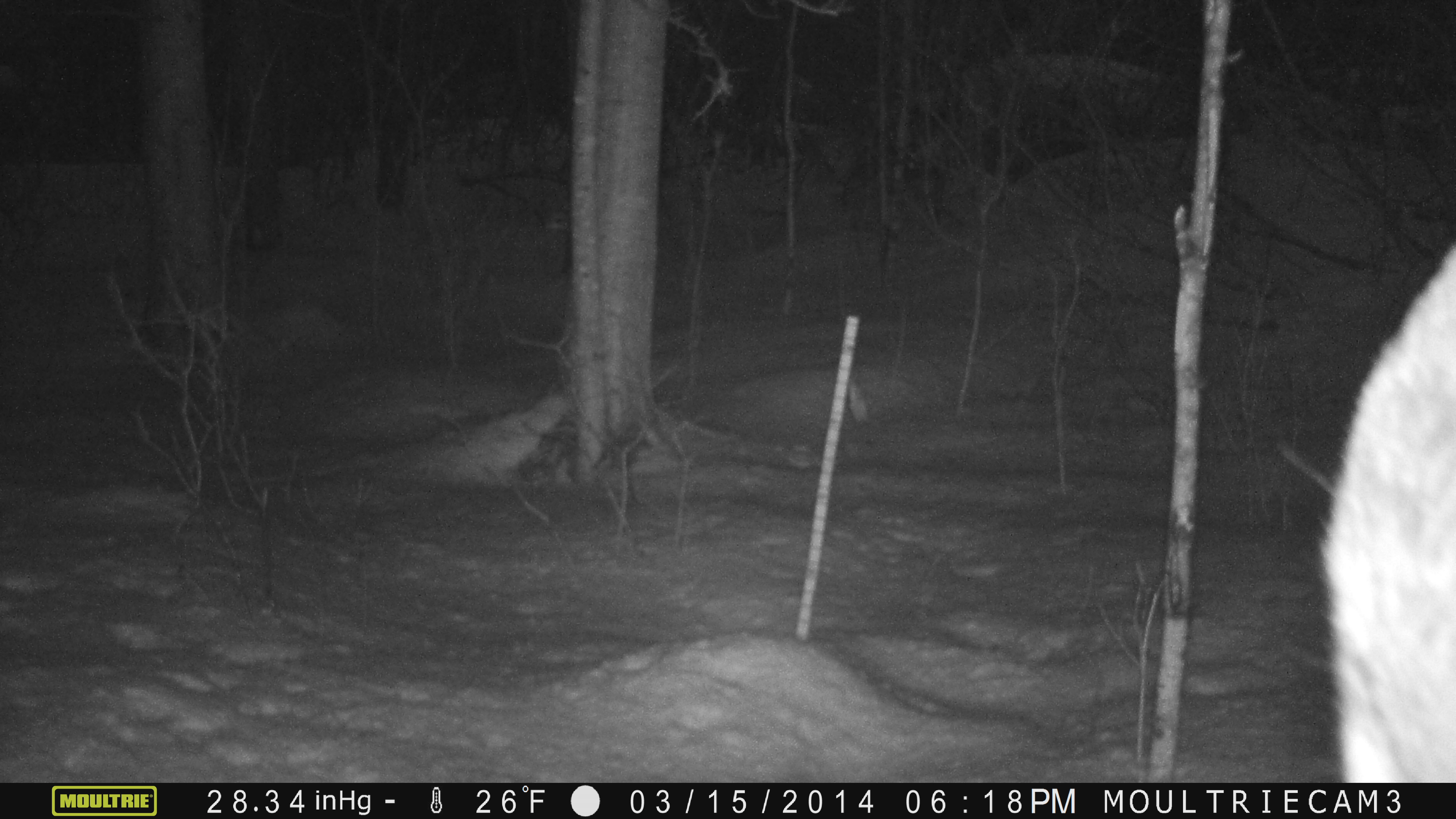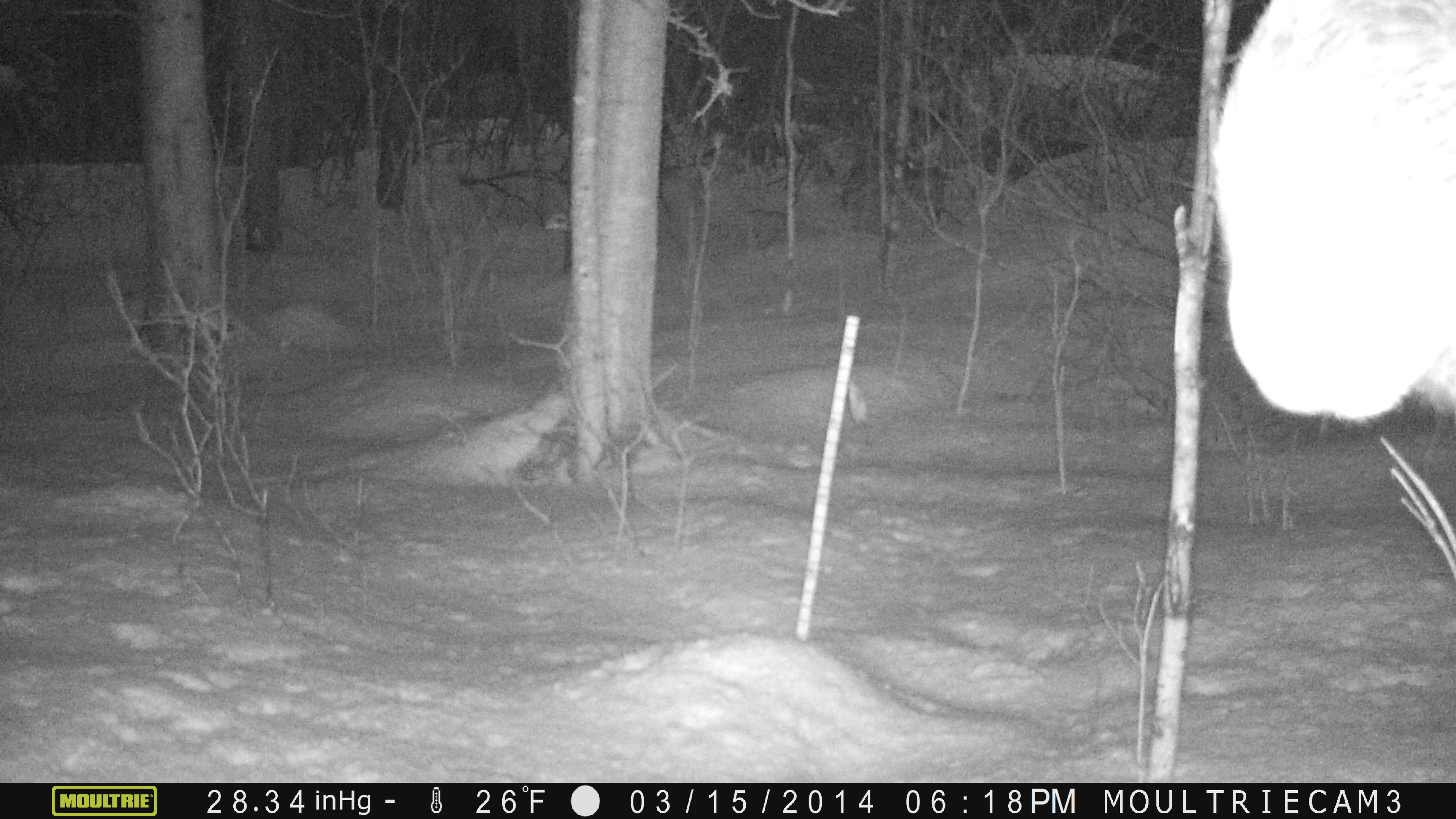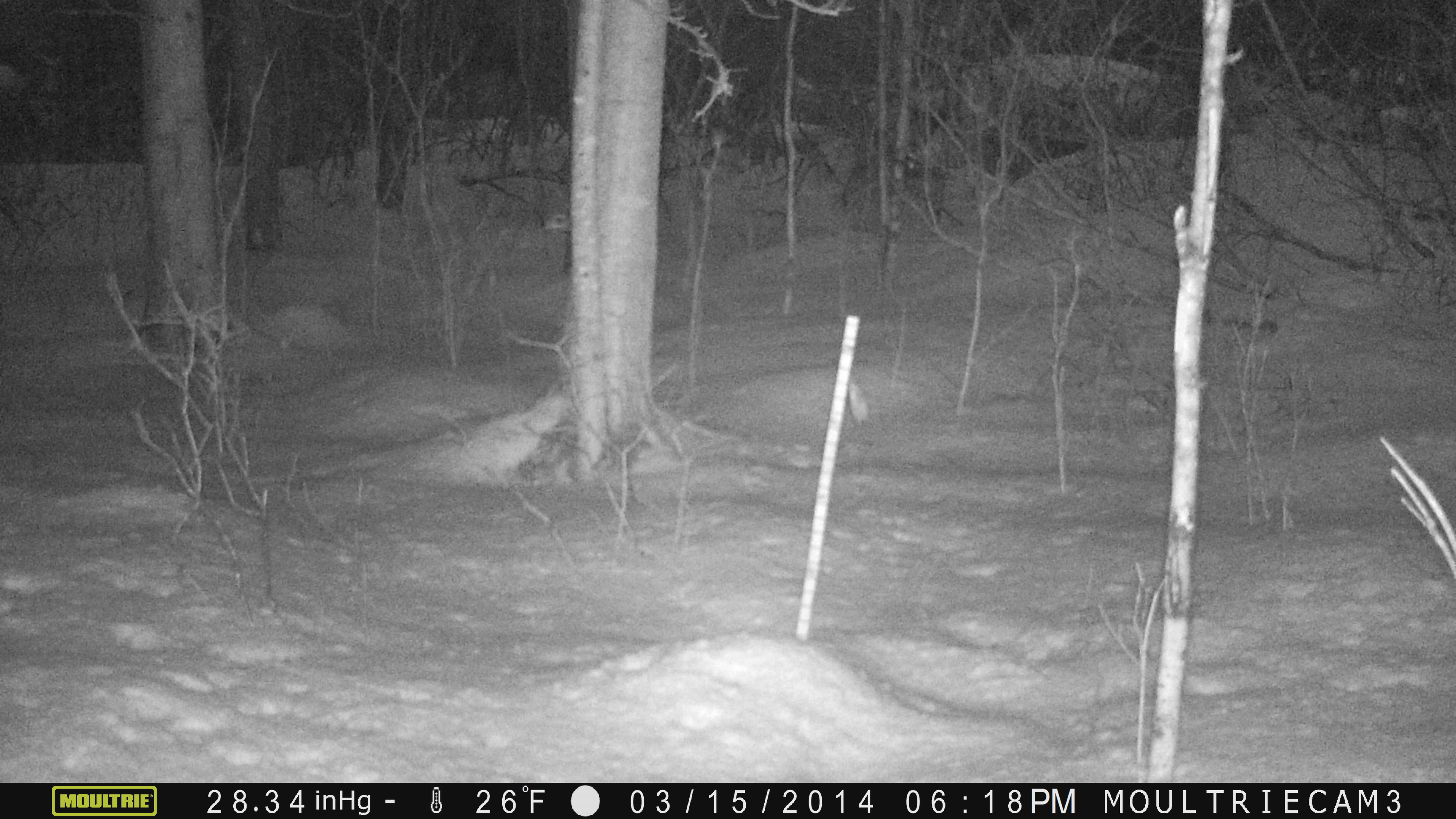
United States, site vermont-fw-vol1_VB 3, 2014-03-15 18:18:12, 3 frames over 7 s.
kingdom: Animalia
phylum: Chordata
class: Mammalia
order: Artiodactyla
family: Cervidae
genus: Alces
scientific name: Alces alces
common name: moose